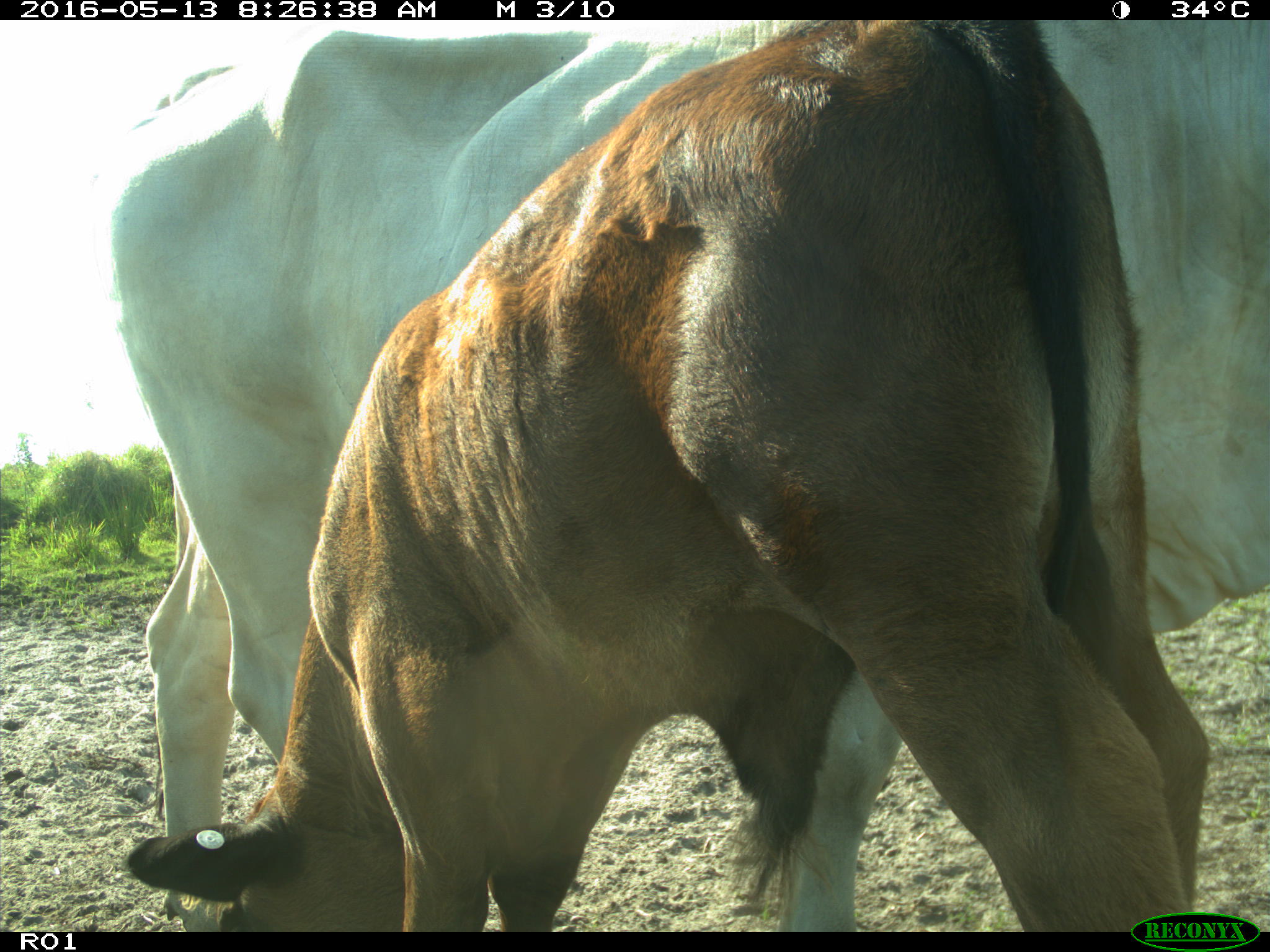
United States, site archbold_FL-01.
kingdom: Animalia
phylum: Chordata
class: Mammalia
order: Artiodactyla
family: Bovidae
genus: Bos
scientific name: Bos taurus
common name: domestic cow